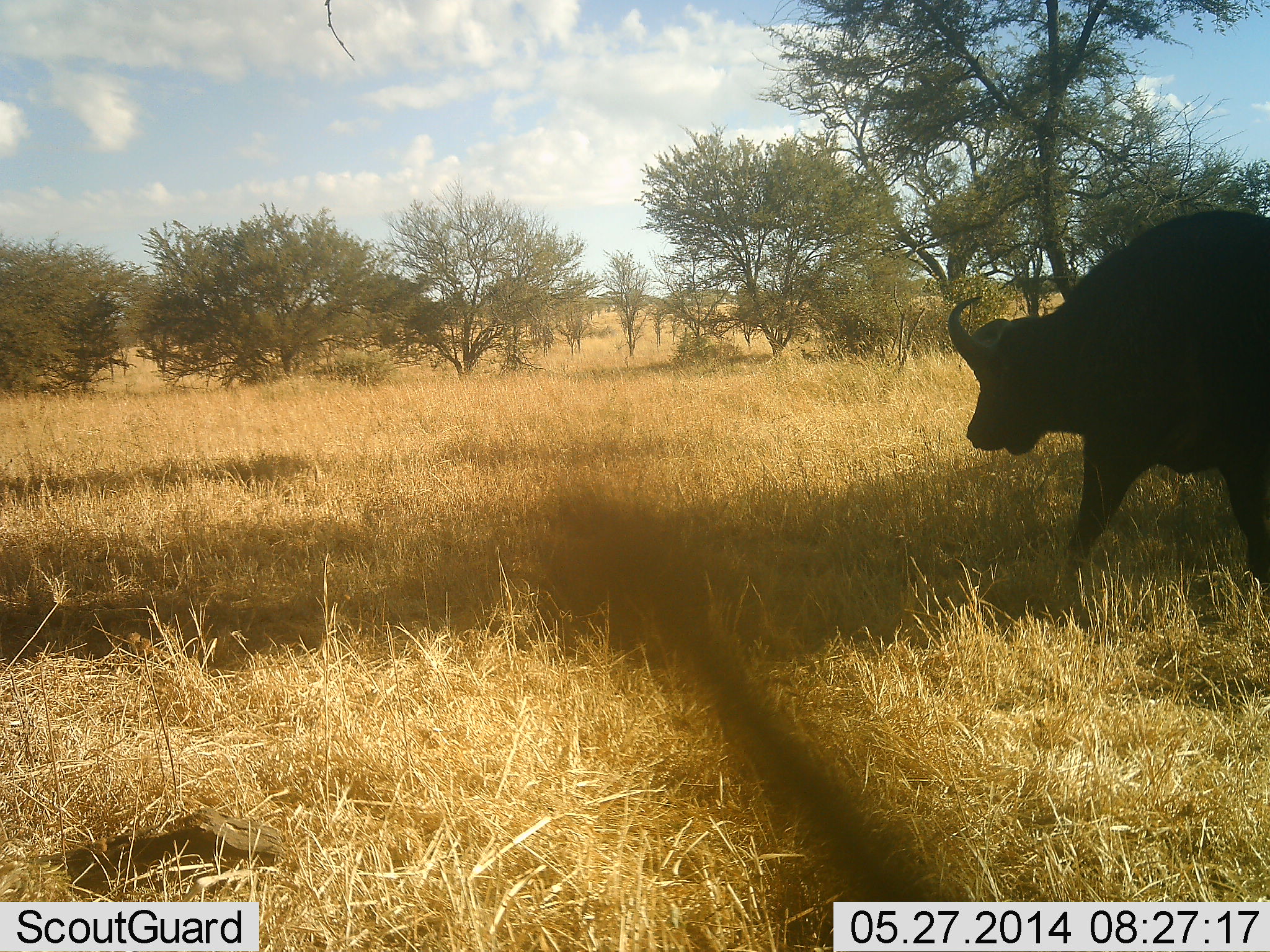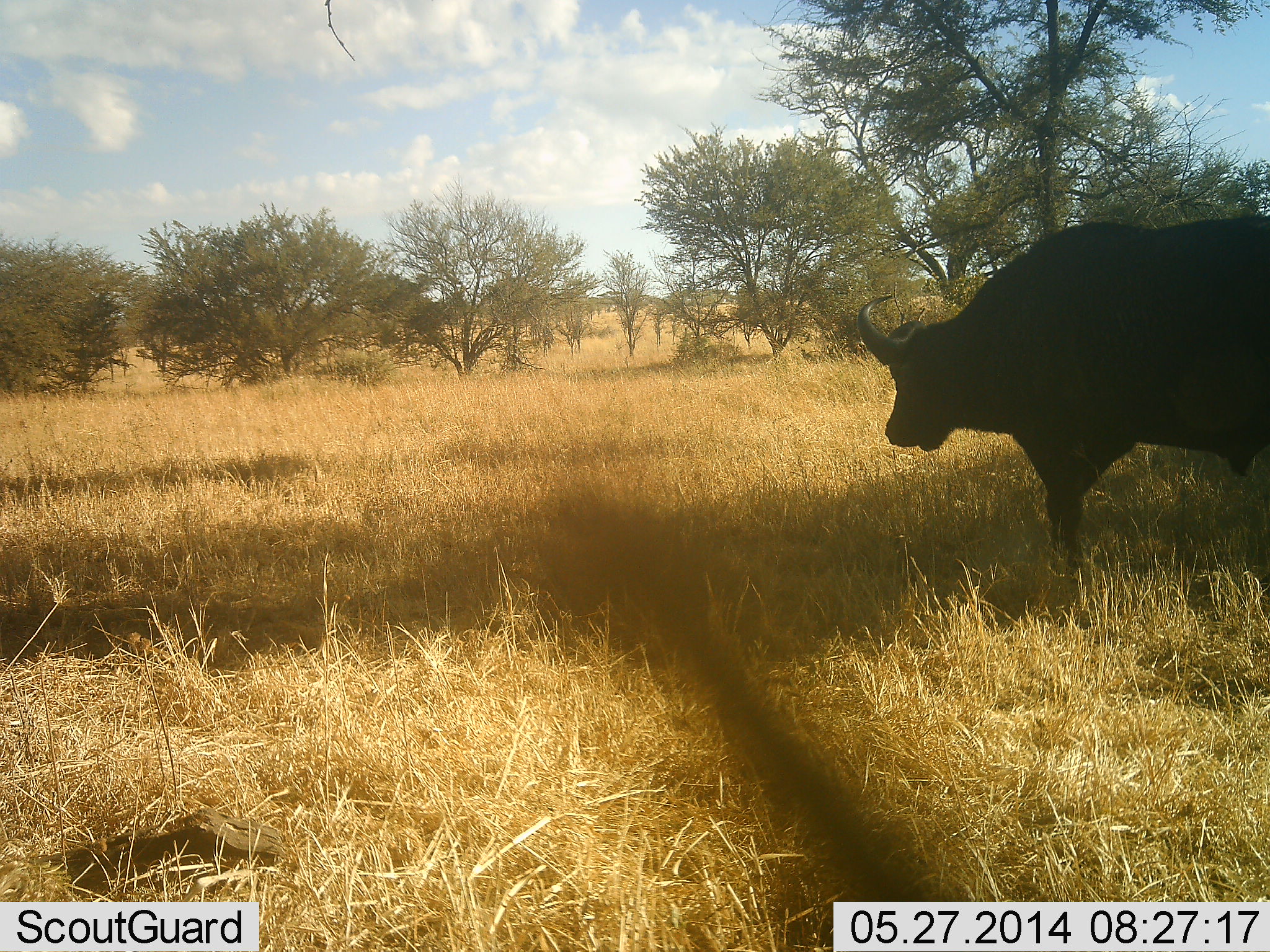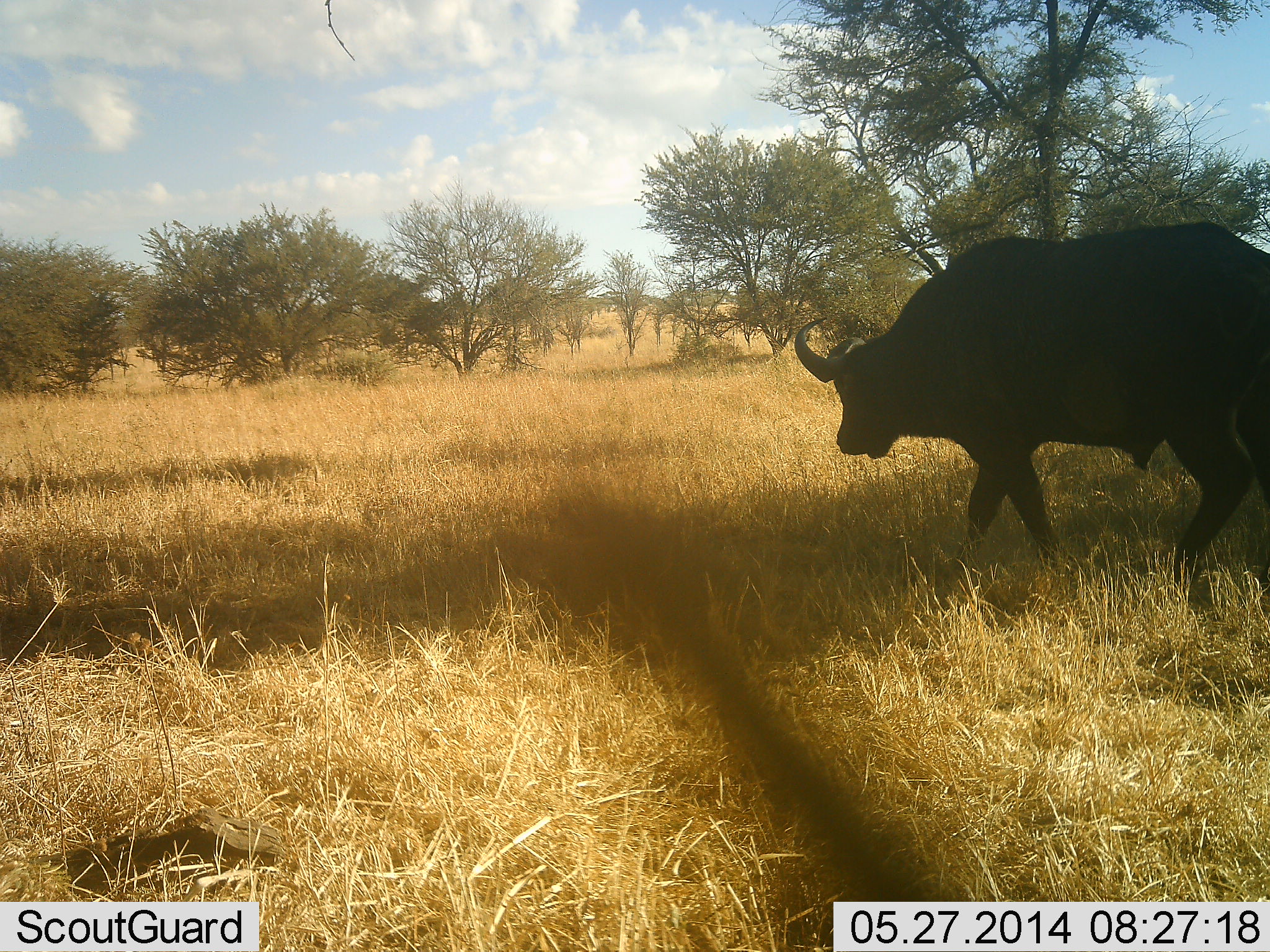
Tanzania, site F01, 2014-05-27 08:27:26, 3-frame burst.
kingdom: Animalia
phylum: Chordata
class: Mammalia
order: Artiodactyla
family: Bovidae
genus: Syncerus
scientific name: Syncerus caffer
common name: cape buffalo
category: buffalo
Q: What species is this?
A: Buffalo (cape buffalo) (Syncerus caffer).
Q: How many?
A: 1.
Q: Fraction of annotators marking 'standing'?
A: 0%.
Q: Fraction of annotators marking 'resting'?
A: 0%.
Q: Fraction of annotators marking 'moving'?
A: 100%.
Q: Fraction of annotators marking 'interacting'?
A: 0%.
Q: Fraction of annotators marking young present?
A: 0%.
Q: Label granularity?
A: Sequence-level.